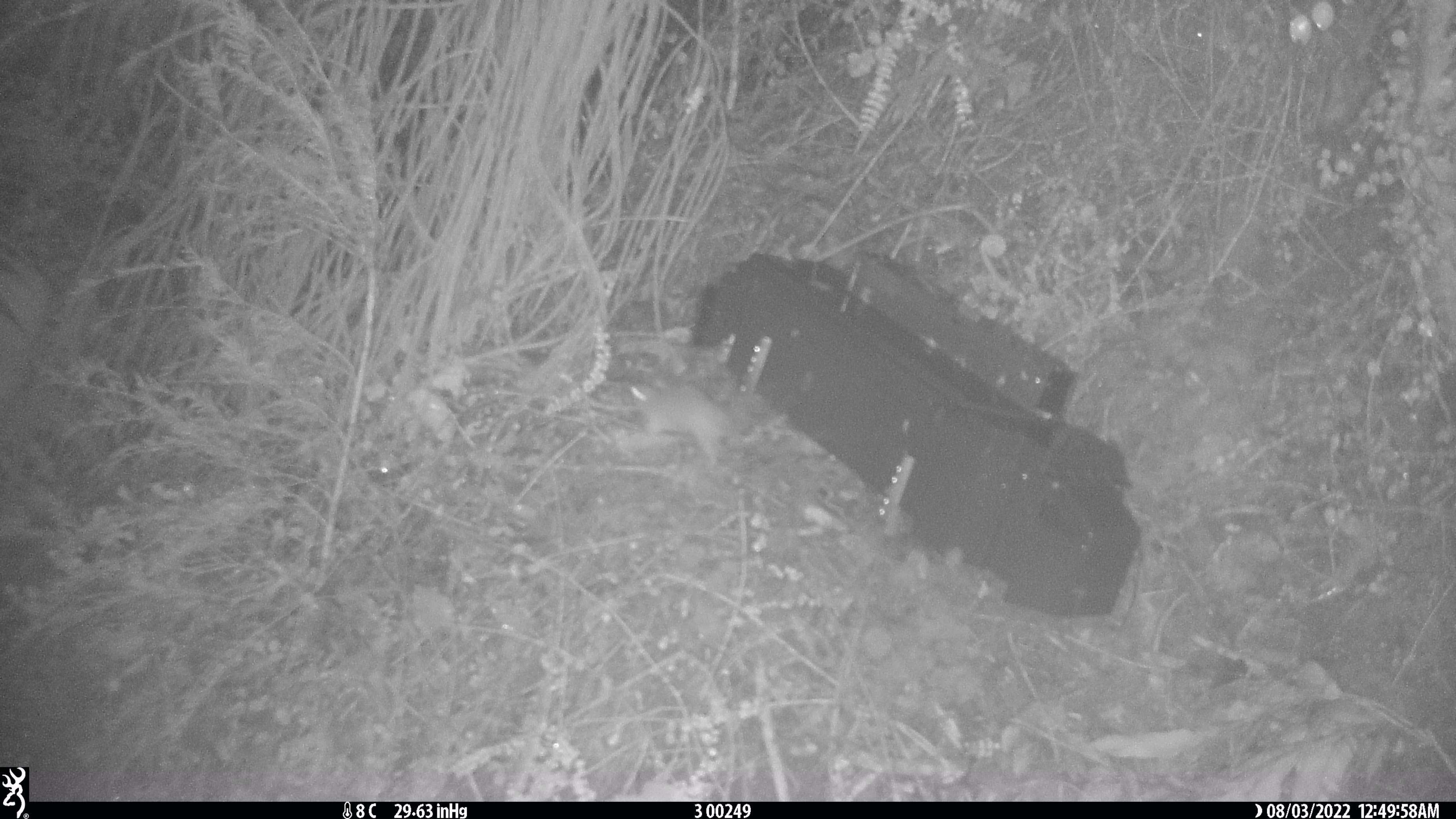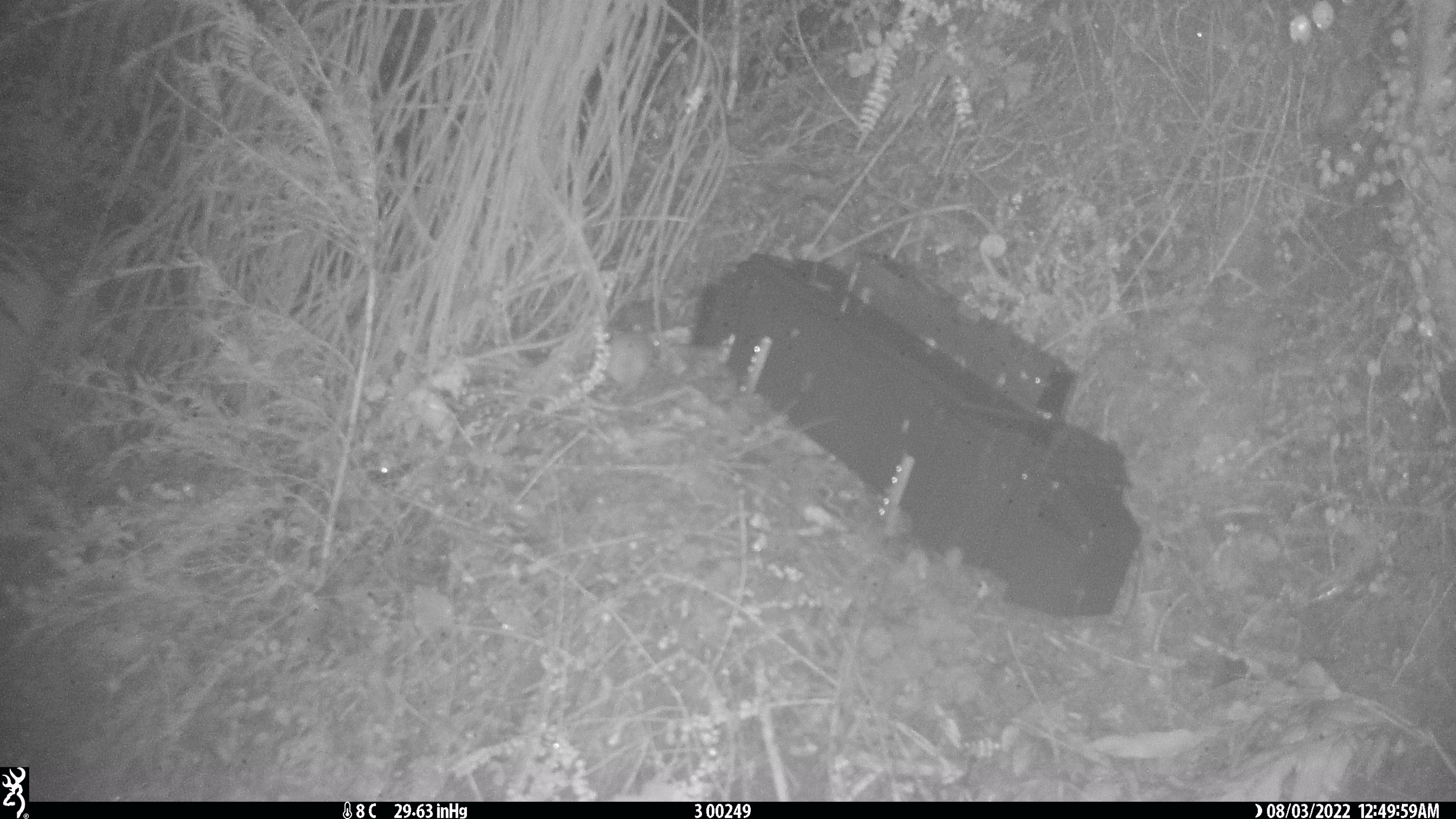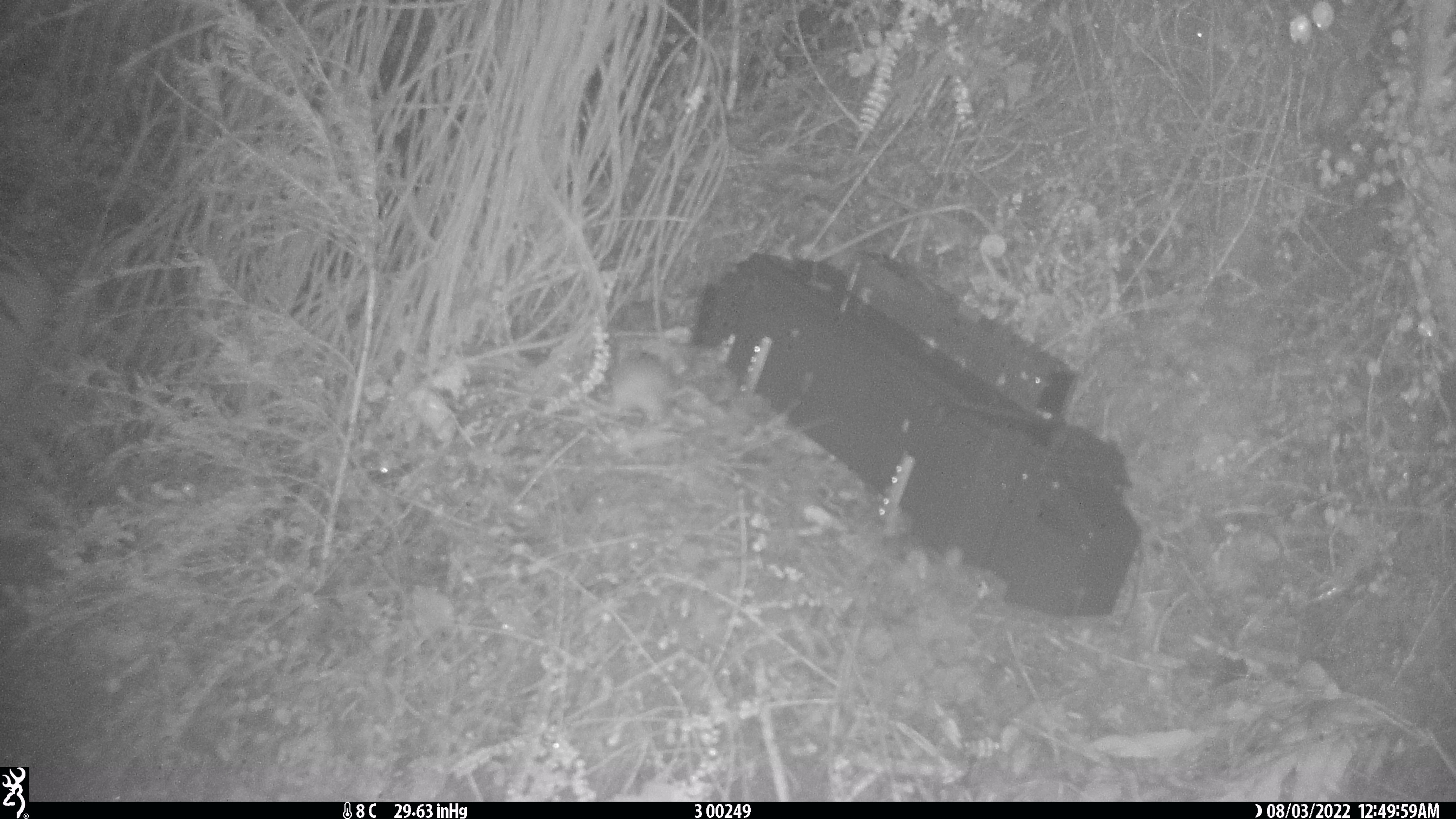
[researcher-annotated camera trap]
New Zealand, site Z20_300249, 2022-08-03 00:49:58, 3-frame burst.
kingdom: Animalia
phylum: Chordata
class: Mammalia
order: Rodentia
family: Muridae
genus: Rattus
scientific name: Rattus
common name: rat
Rat (Rattus).